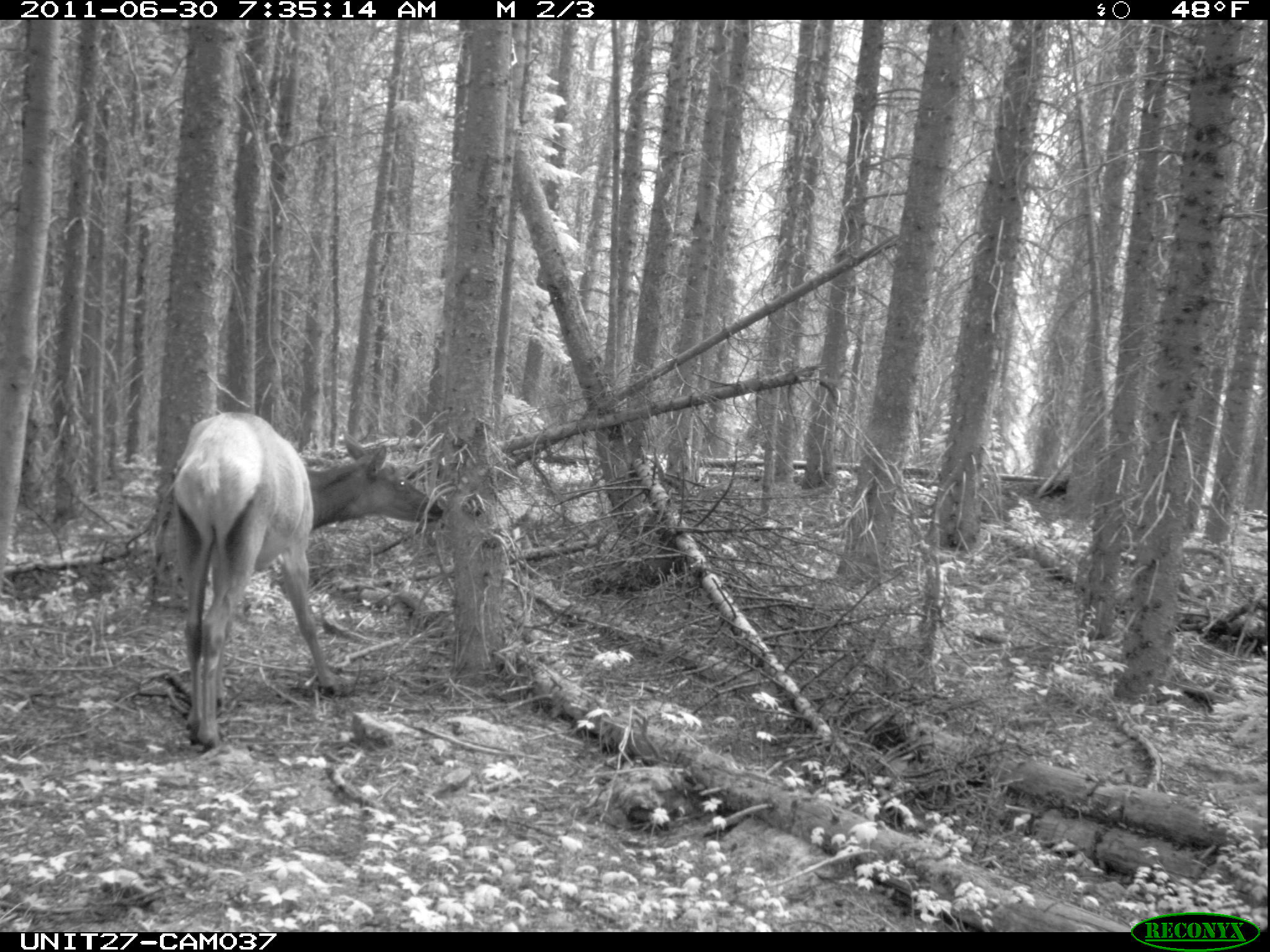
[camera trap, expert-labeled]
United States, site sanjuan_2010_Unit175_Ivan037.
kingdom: Animalia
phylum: Chordata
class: Mammalia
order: Artiodactyla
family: Cervidae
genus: Cervus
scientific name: Cervus elaphus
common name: red deer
Cervus elaphus (red deer).